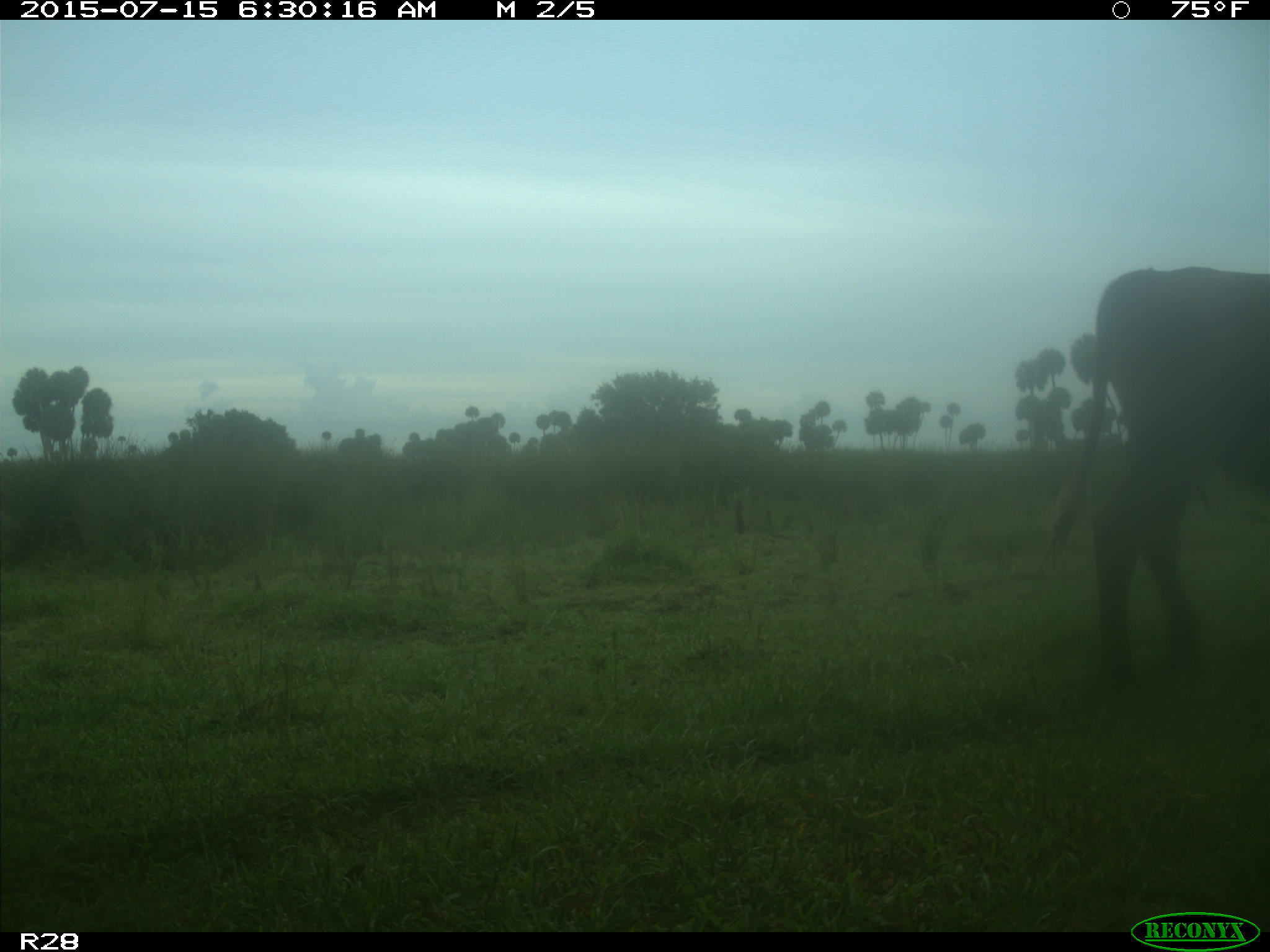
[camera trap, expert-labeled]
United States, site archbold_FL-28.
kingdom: Animalia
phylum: Chordata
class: Mammalia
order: Artiodactyla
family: Bovidae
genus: Bos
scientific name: Bos taurus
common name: domestic cow